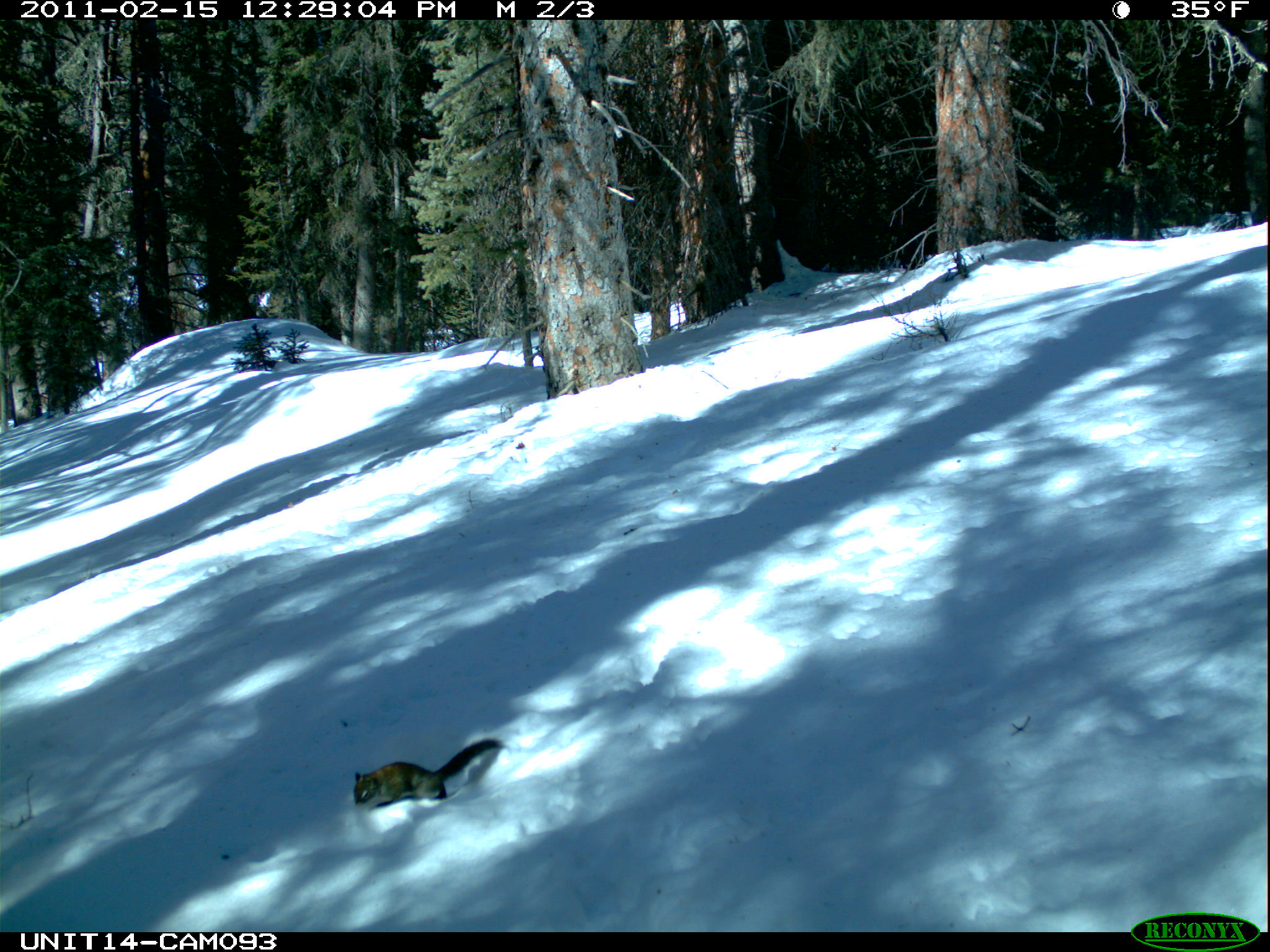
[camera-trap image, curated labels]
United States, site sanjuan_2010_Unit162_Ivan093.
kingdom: Animalia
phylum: Chordata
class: Mammalia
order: Rodentia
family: Sciuridae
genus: Tamiasciurus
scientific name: Tamiasciurus hudsonicus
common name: american red squirrel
Tamiasciurus hudsonicus (american red squirrel).